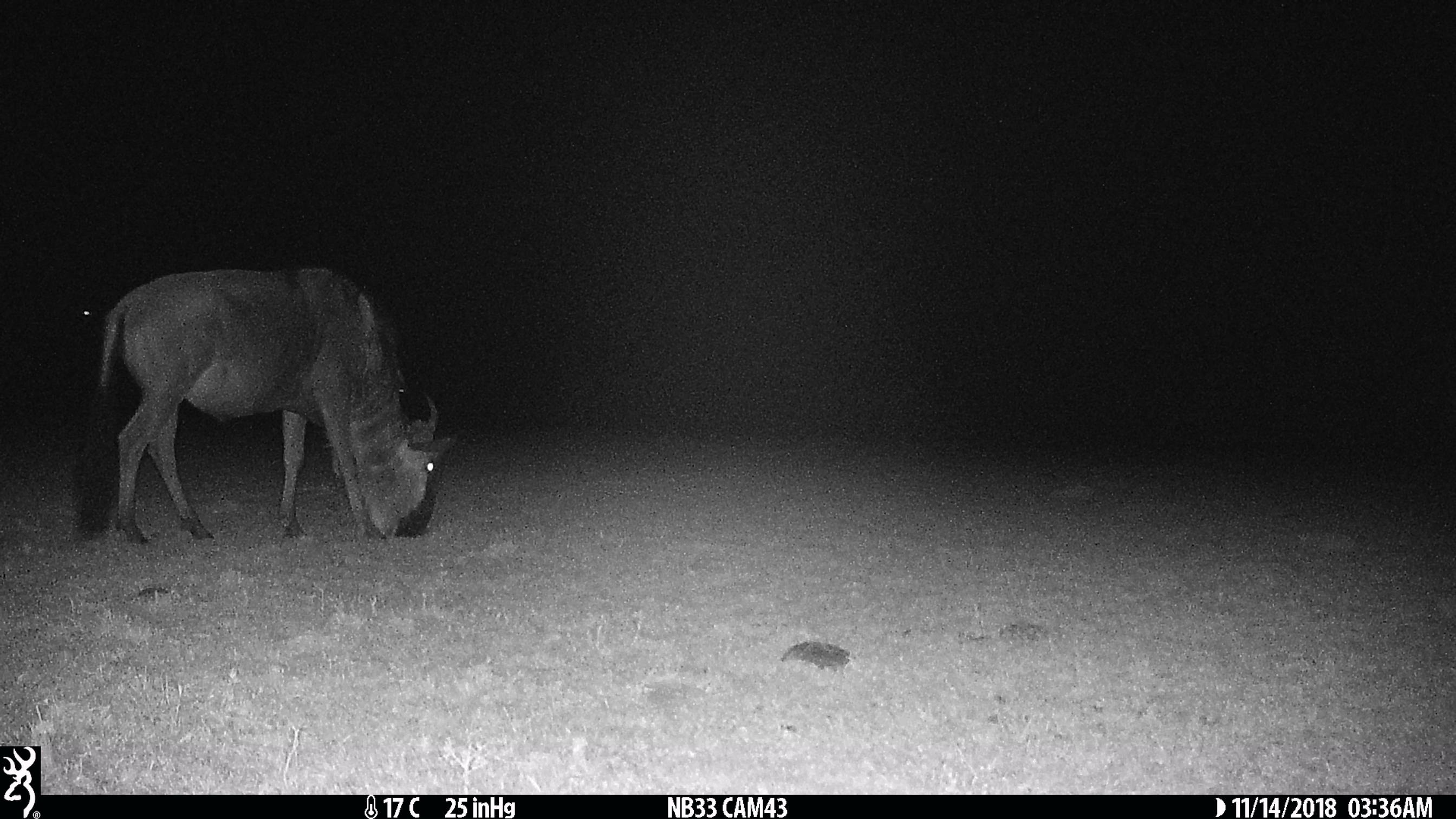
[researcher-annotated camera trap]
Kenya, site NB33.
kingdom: Animalia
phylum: Chordata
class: Mammalia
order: Artiodactyla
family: Bovidae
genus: Connochaetes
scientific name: Connochaetes taurinus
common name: blue wildebeest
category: wildebeest